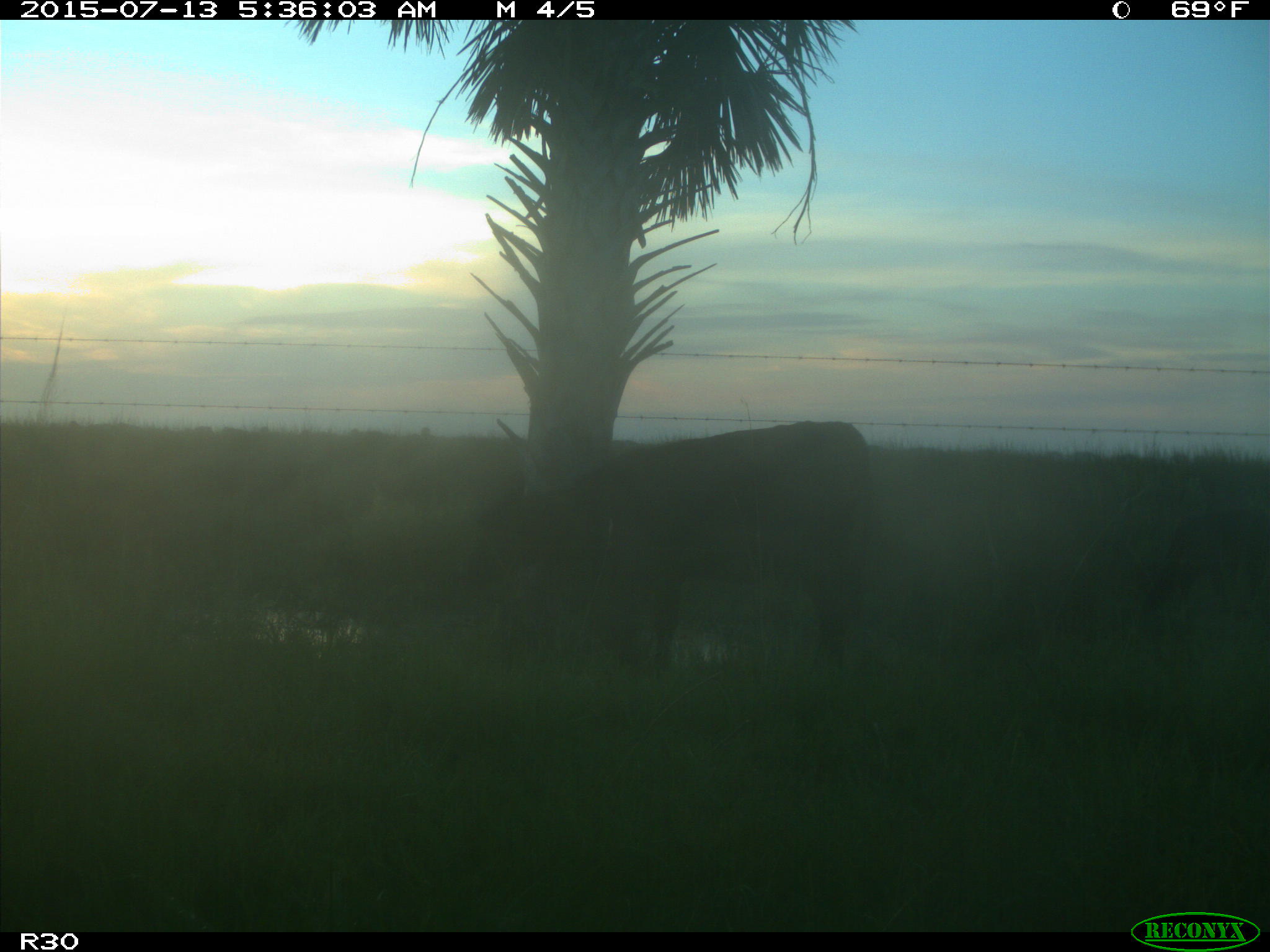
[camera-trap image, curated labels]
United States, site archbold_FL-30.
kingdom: Animalia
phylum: Chordata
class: Mammalia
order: Artiodactyla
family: Bovidae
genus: Bos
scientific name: Bos taurus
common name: domestic cow